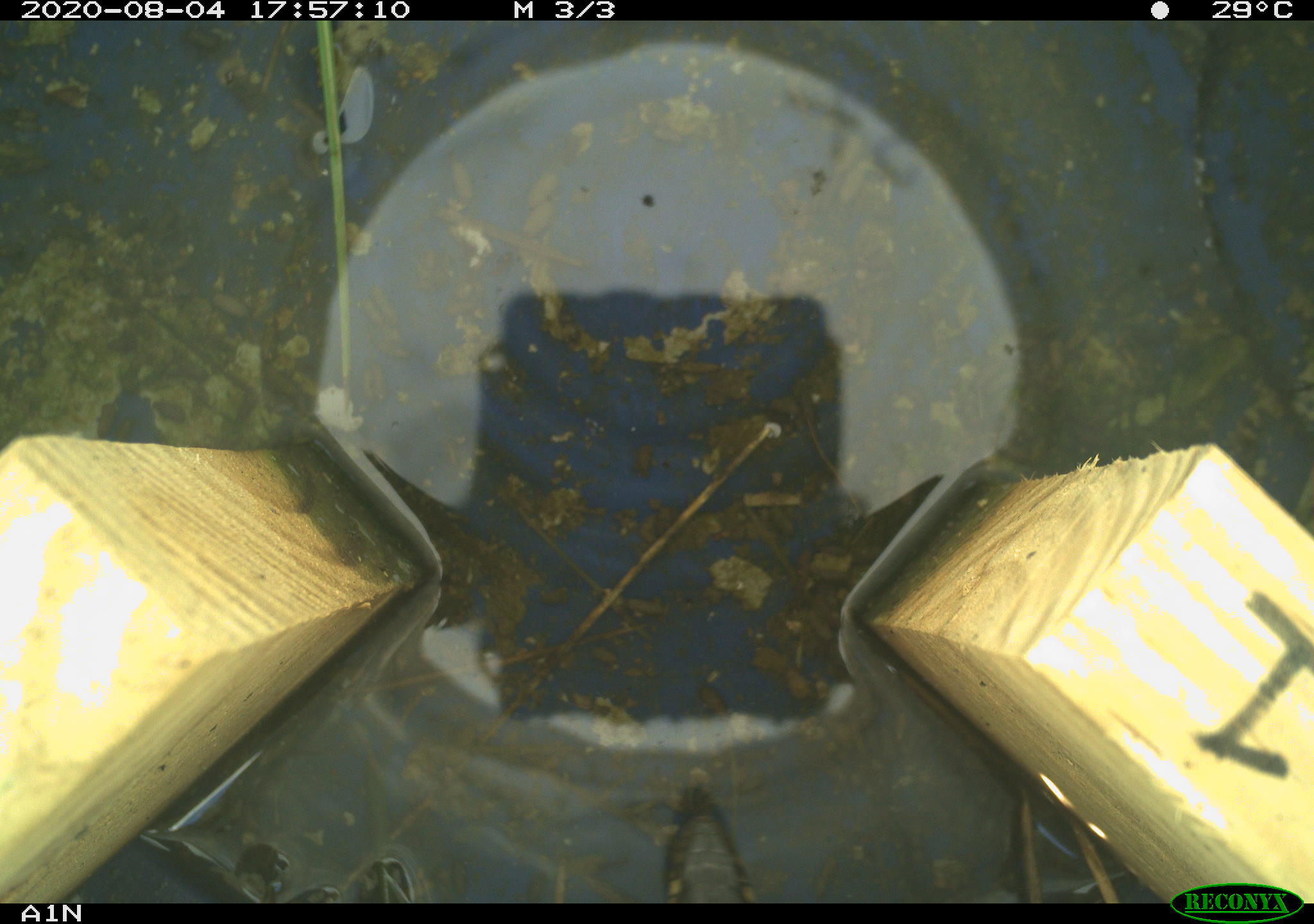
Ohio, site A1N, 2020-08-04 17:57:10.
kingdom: Animalia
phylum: Chordata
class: Reptilia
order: Squamata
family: Colubridae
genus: Thamnophis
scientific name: Thamnophis sirtalis sirtalis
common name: eastern gartersnake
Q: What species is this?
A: Eastern gartersnake (Thamnophis sirtalis sirtalis).